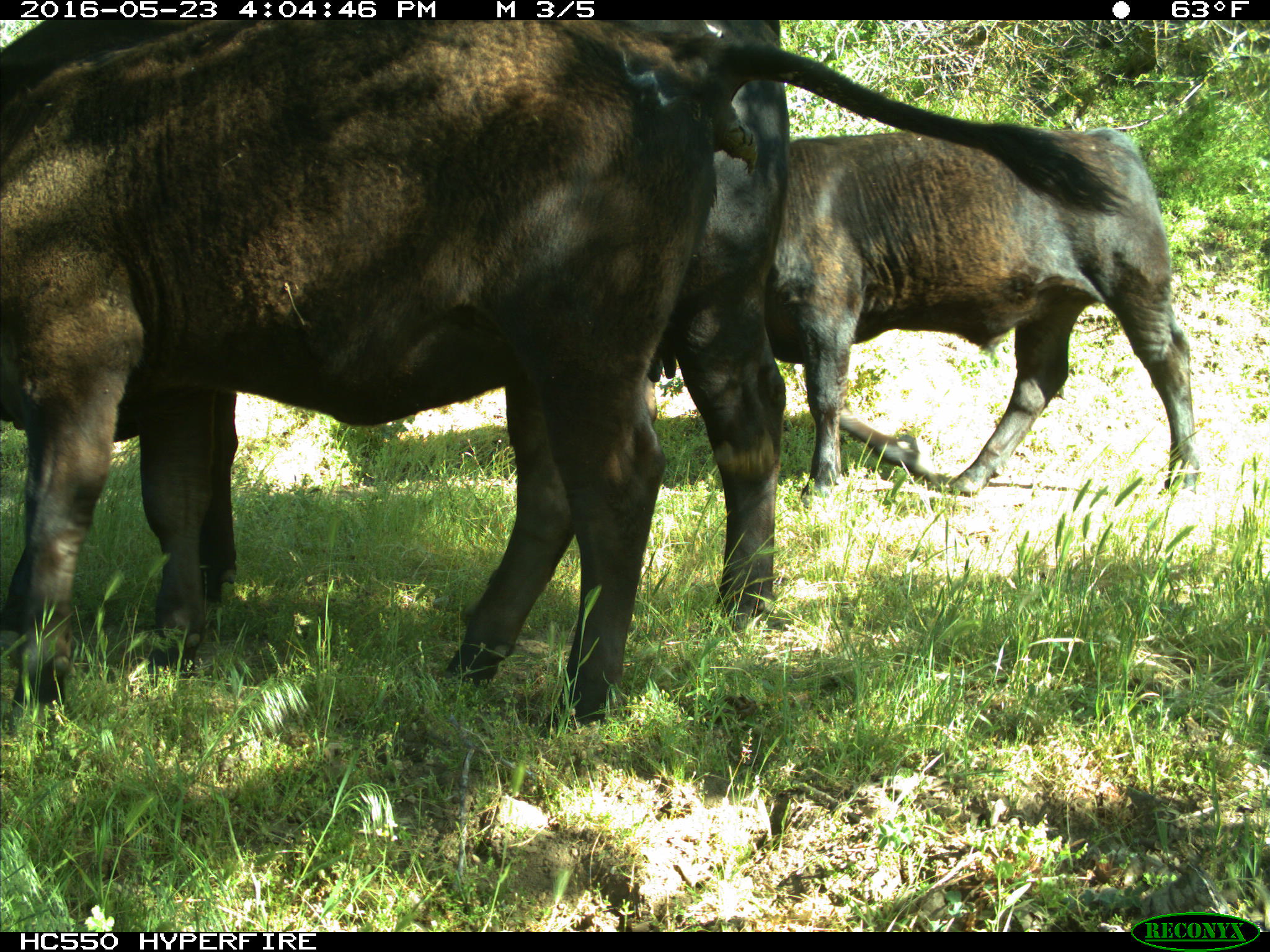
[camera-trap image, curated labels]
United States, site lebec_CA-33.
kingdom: Animalia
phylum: Chordata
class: Mammalia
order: Artiodactyla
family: Bovidae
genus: Bos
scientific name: Bos taurus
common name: domestic cow